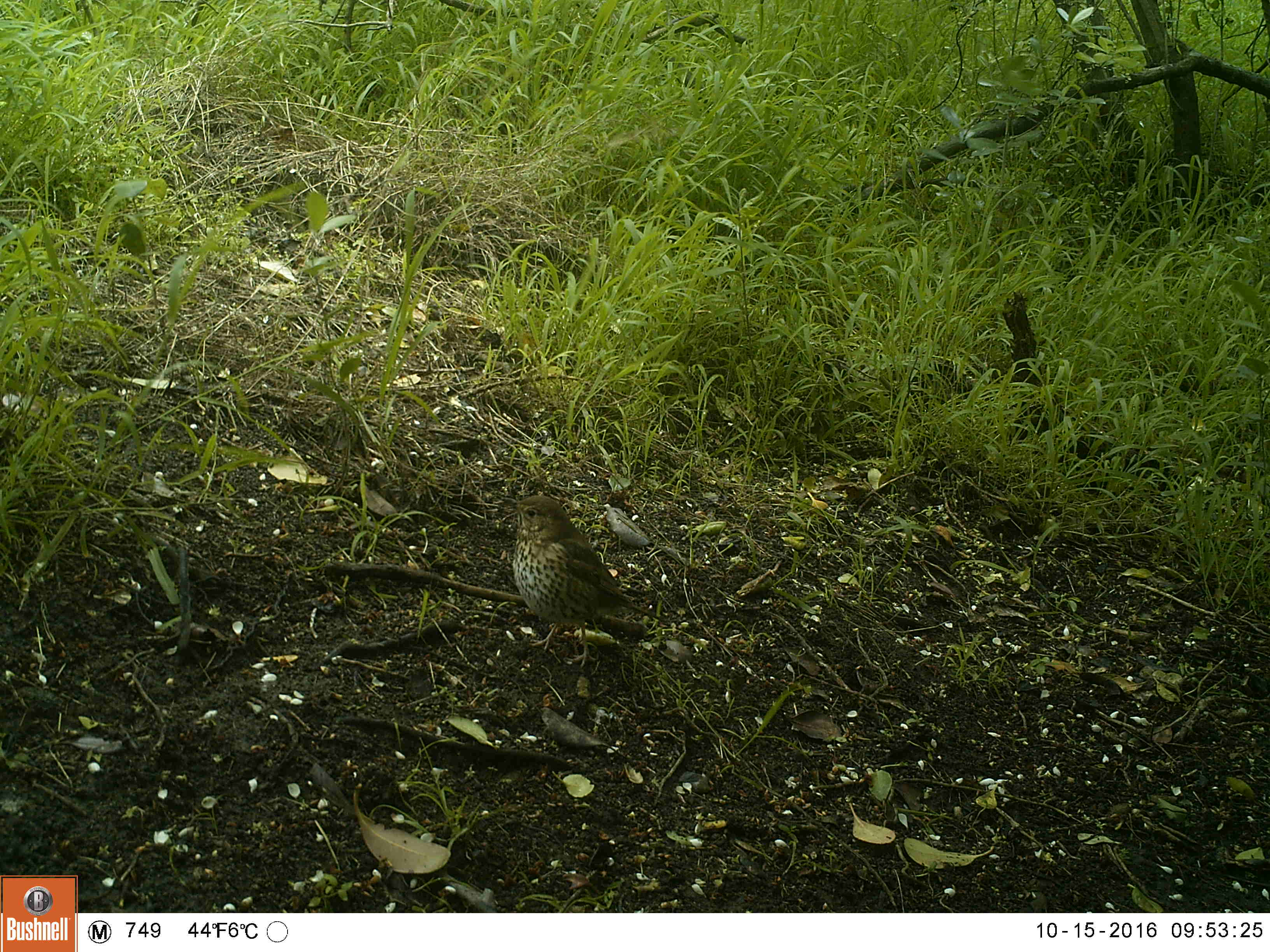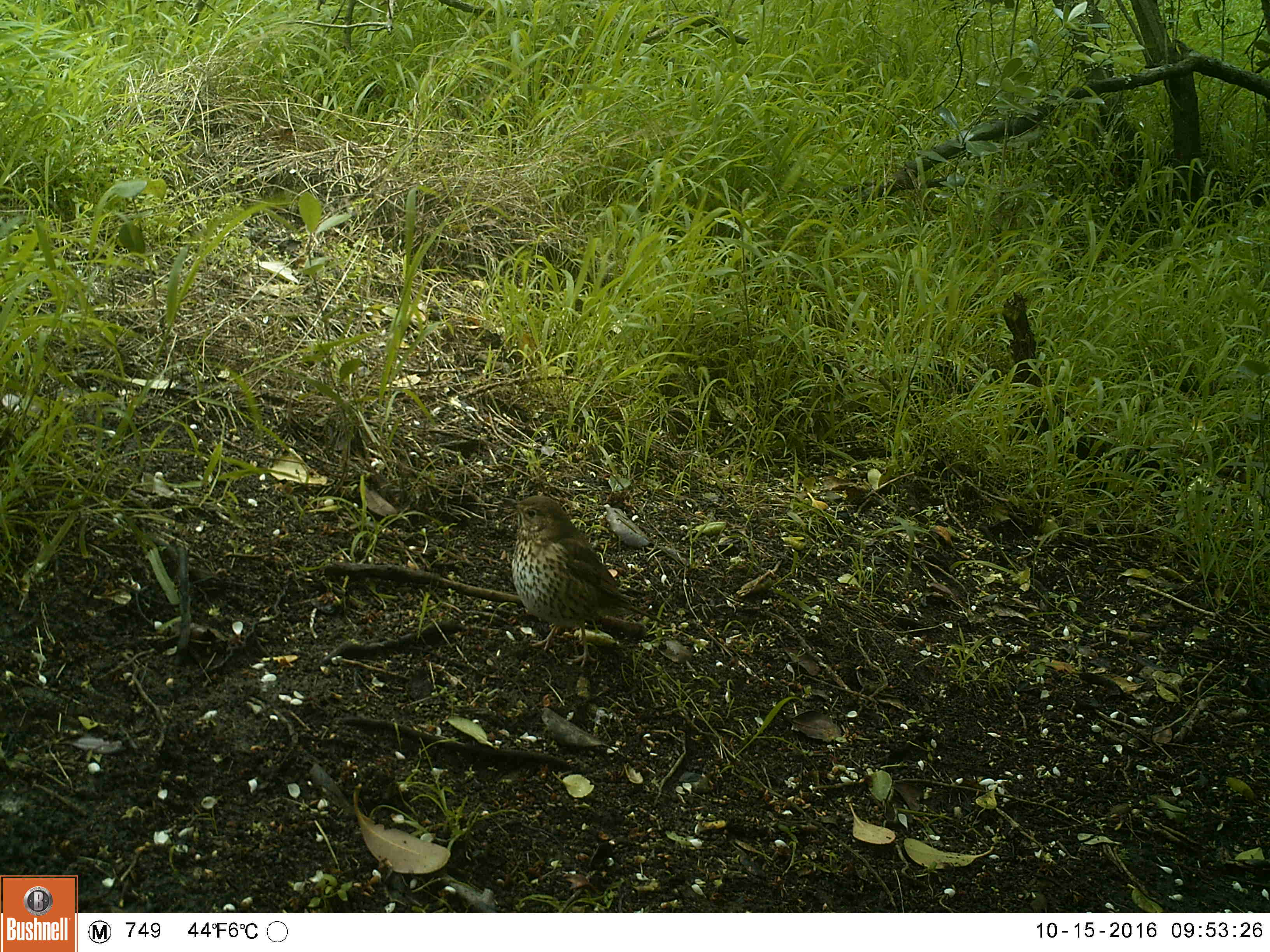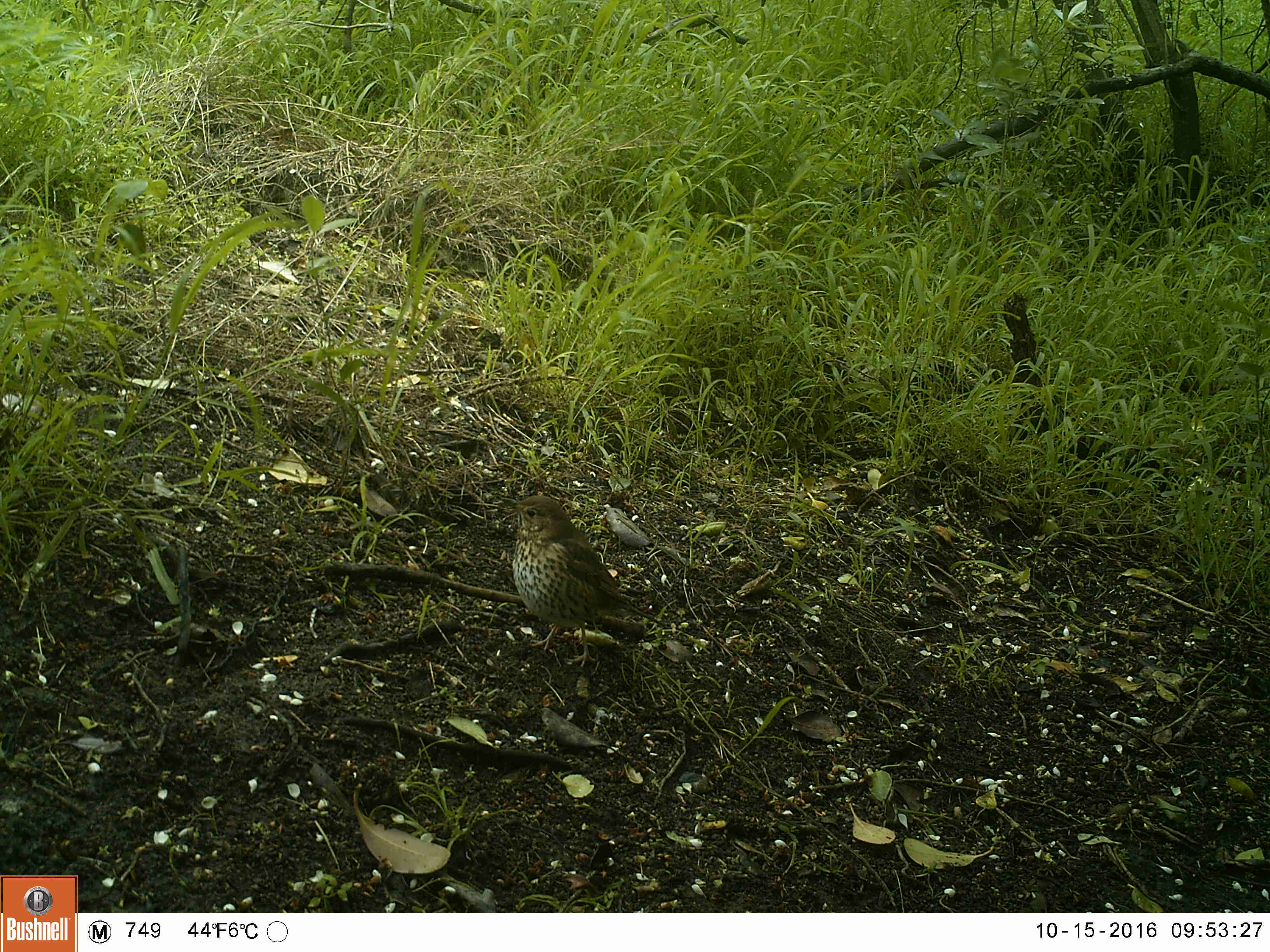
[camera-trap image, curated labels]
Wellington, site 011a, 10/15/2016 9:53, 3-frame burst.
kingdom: Animalia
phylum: Chordata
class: Aves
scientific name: Aves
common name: bird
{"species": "bird (Aves)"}